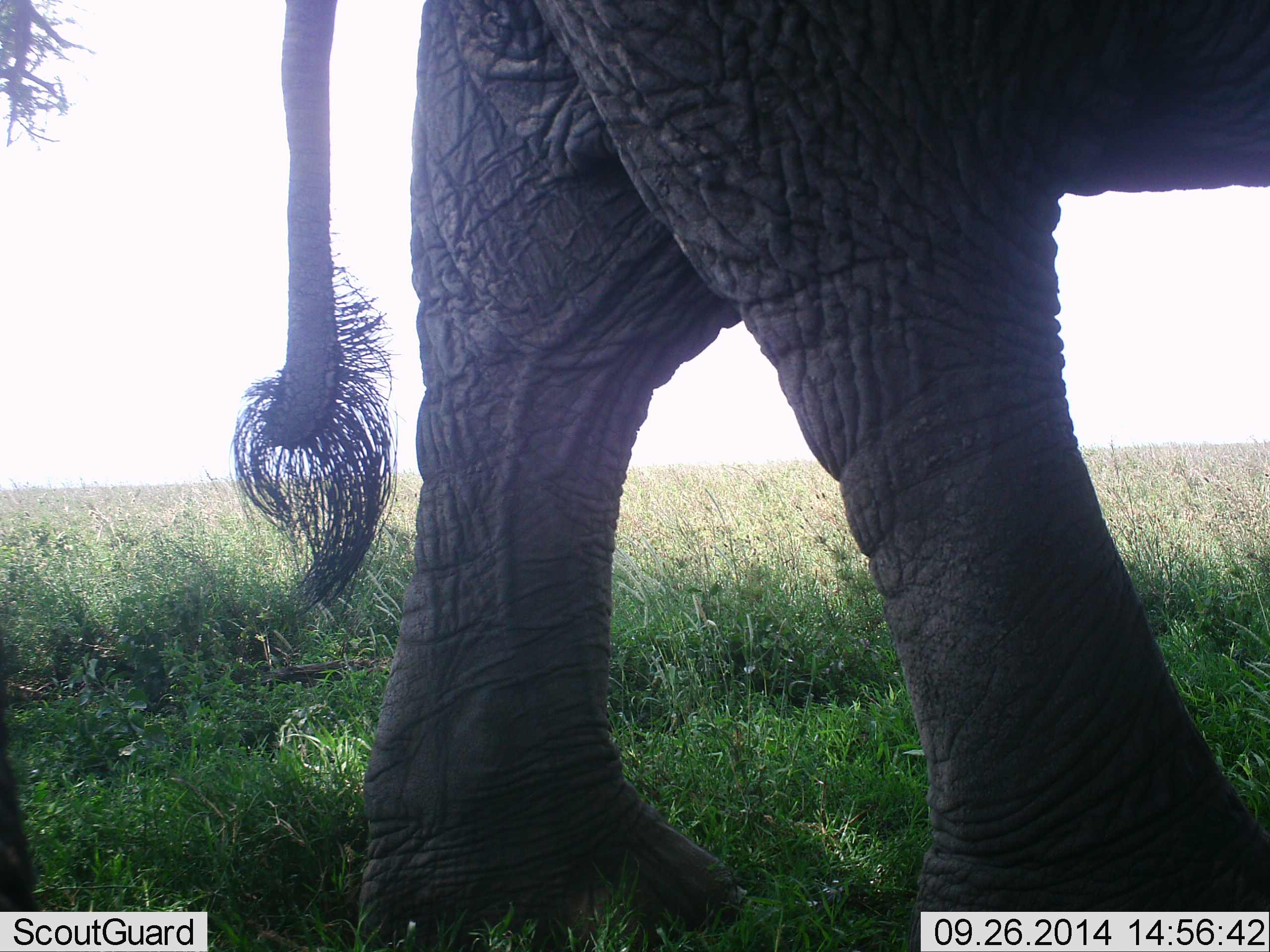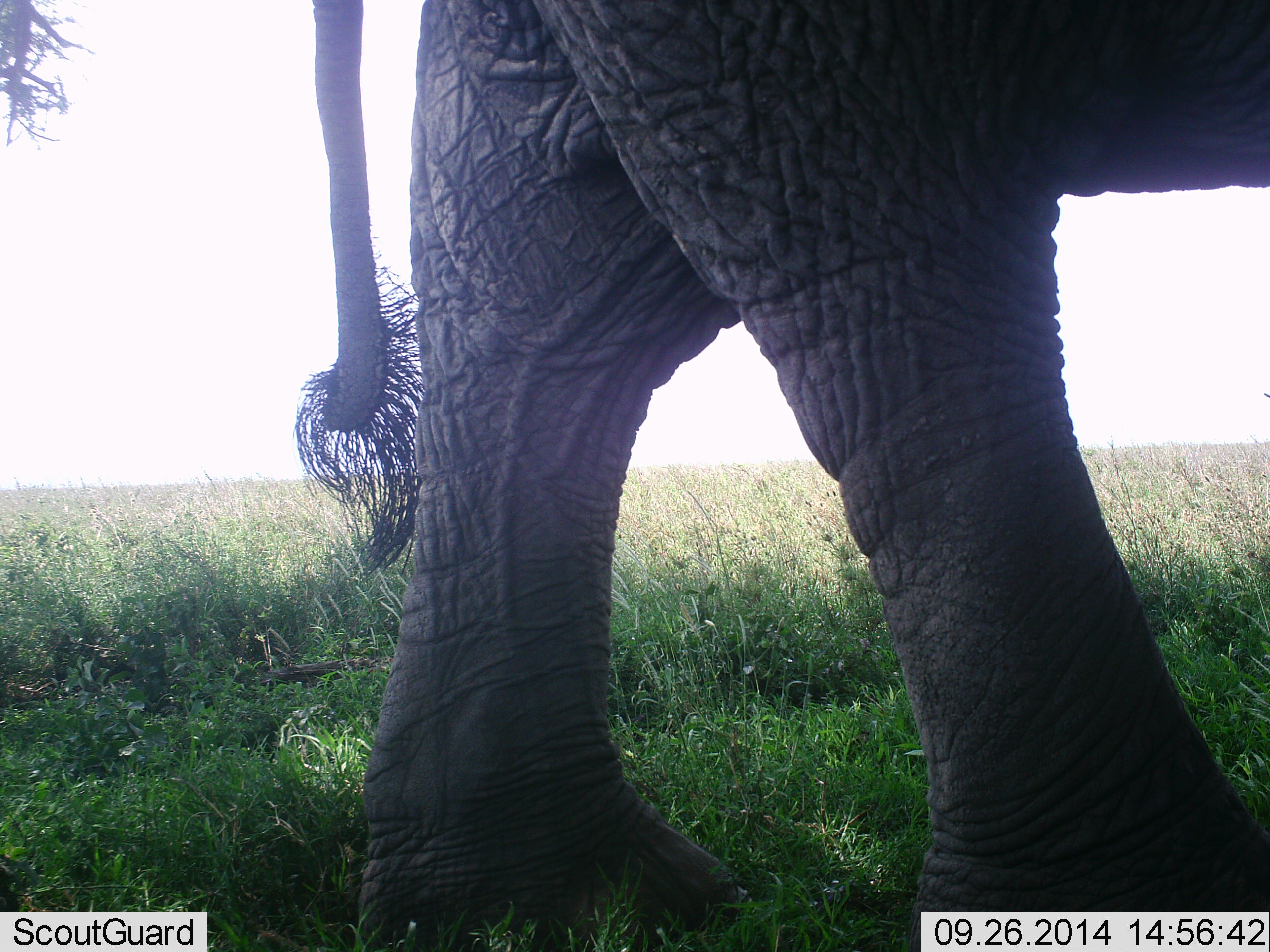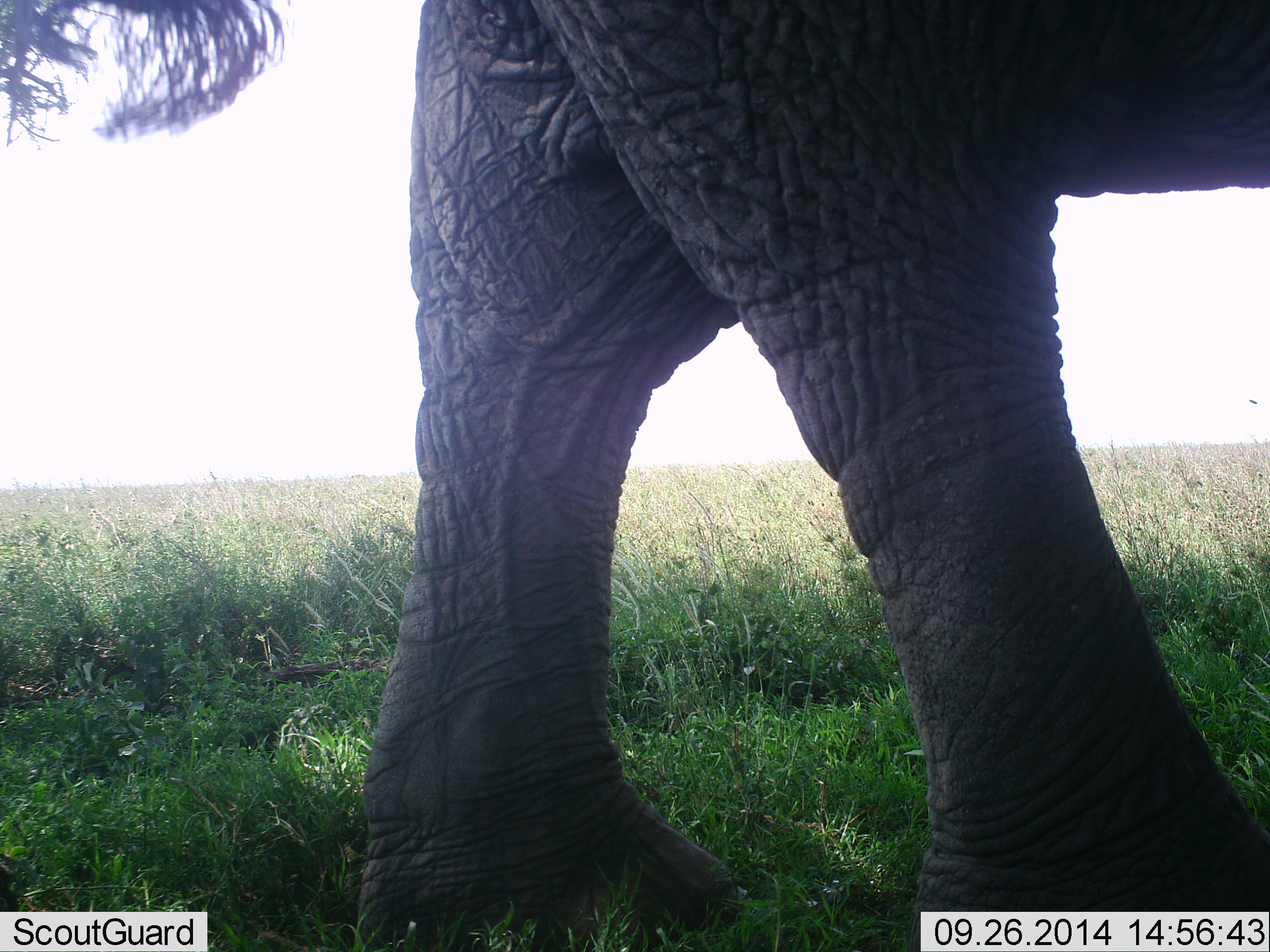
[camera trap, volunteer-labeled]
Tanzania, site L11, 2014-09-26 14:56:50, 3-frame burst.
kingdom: Animalia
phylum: Chordata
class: Mammalia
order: Proboscidea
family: Elephantidae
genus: Loxodonta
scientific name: Loxodonta africana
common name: african bush elephant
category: elephant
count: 1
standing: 100%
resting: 0%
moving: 10%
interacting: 0%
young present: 0%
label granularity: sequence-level